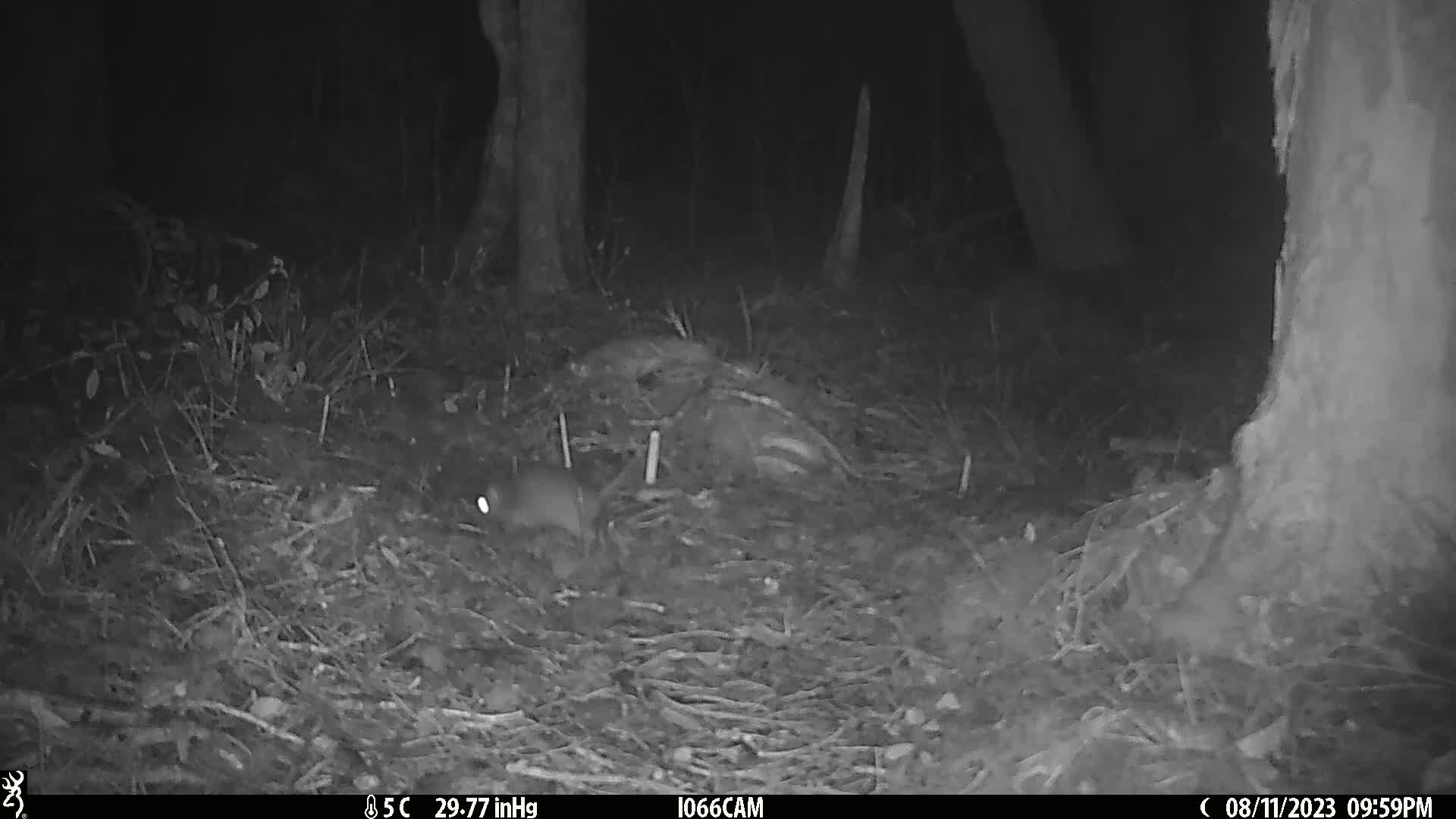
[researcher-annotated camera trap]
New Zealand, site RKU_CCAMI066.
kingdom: Animalia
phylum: Chordata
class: Mammalia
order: Rodentia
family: Muridae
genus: Rattus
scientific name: Rattus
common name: rat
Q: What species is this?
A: Rat (Rattus).